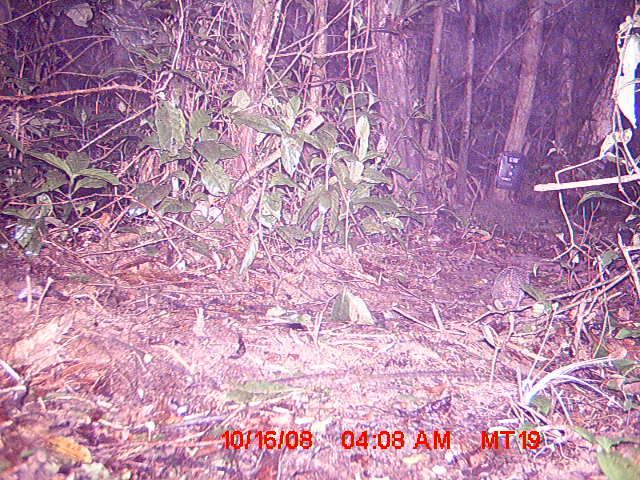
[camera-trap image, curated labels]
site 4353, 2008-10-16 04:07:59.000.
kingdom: Animalia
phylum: Chordata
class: Mammalia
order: Afrosoricida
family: Tenrecidae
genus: Setifer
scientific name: Setifer setosus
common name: greater hedgehog tenrec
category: setifer sp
Setifer sp (greater hedgehog tenrec) (Setifer setosus), count 1.